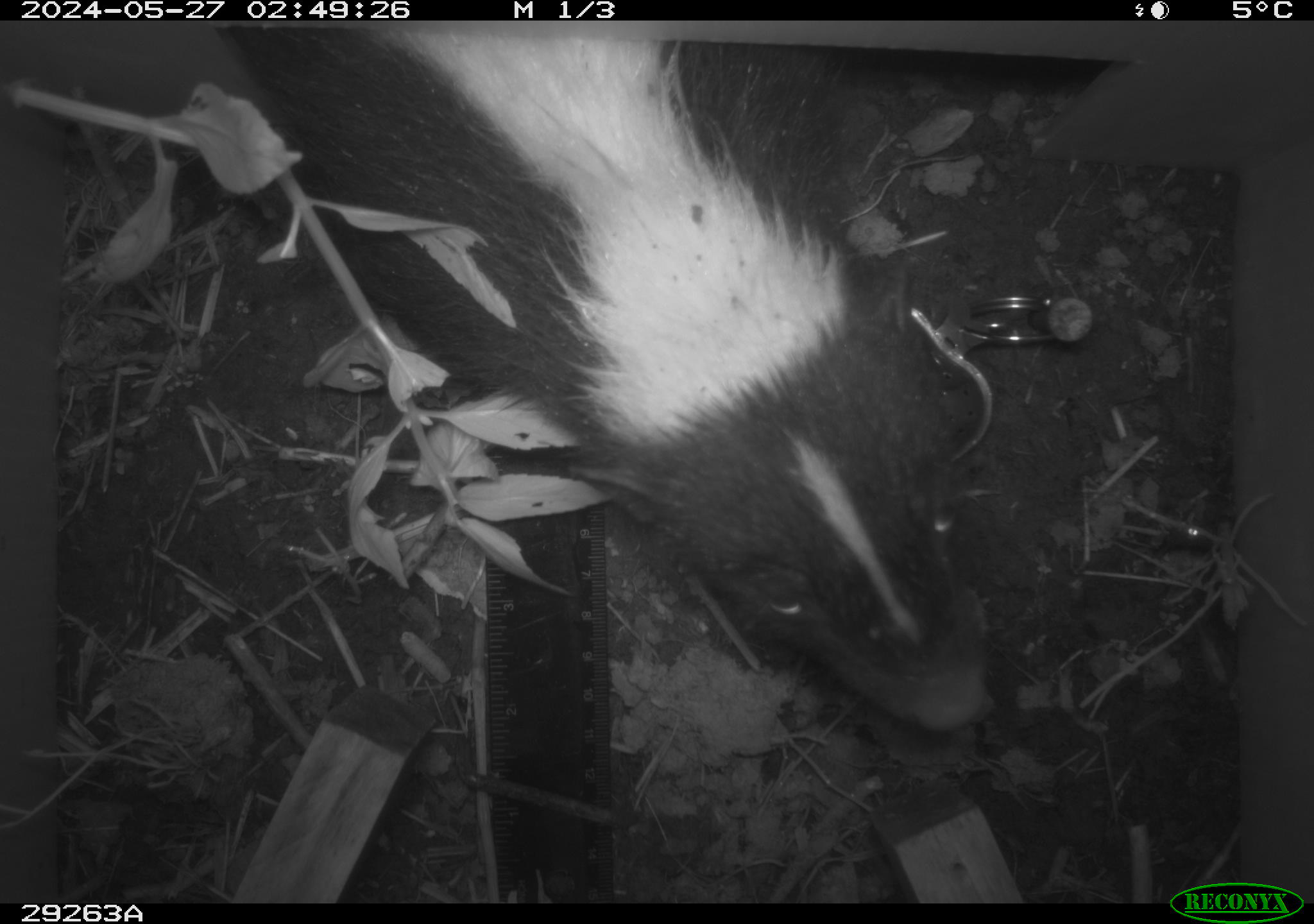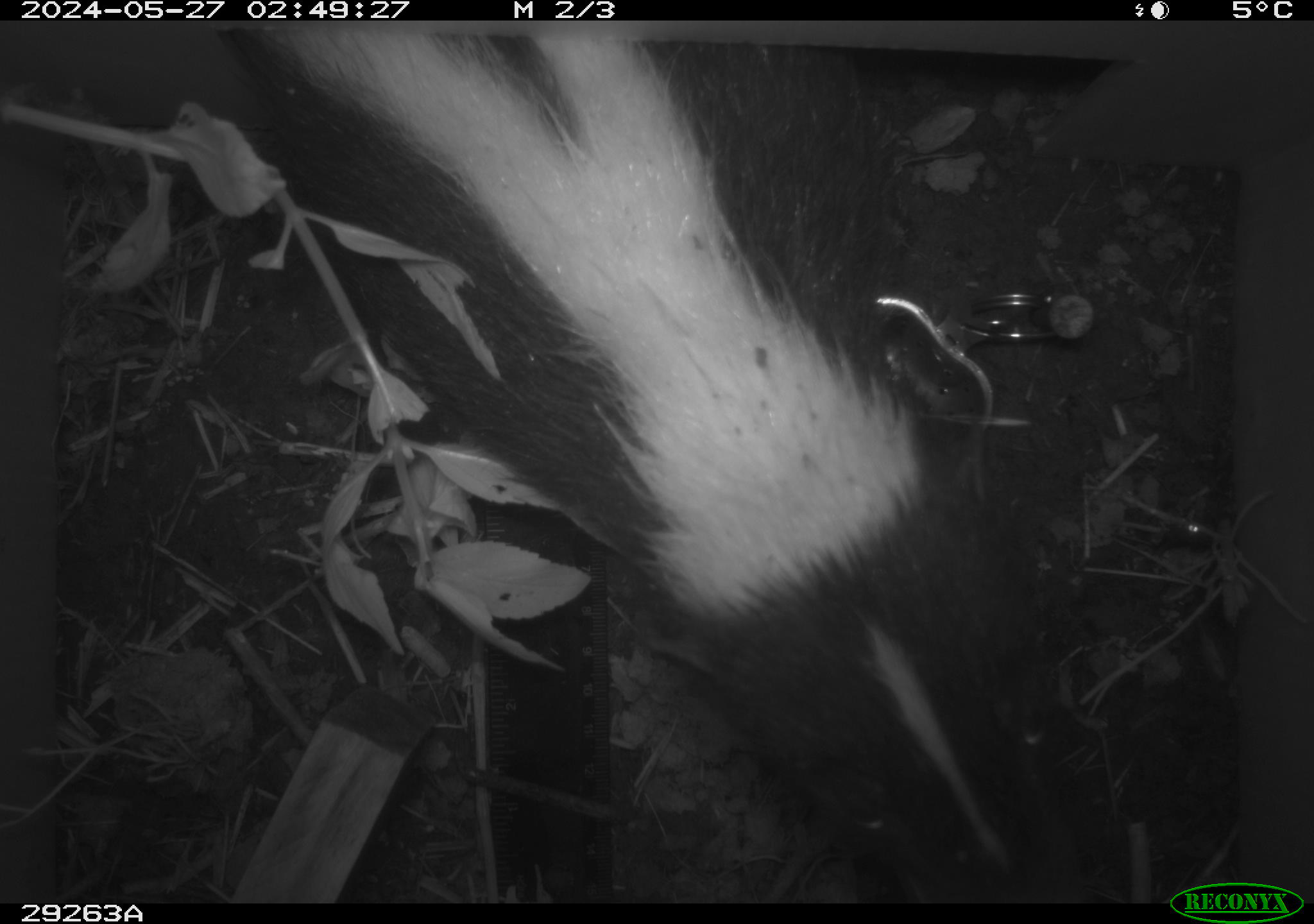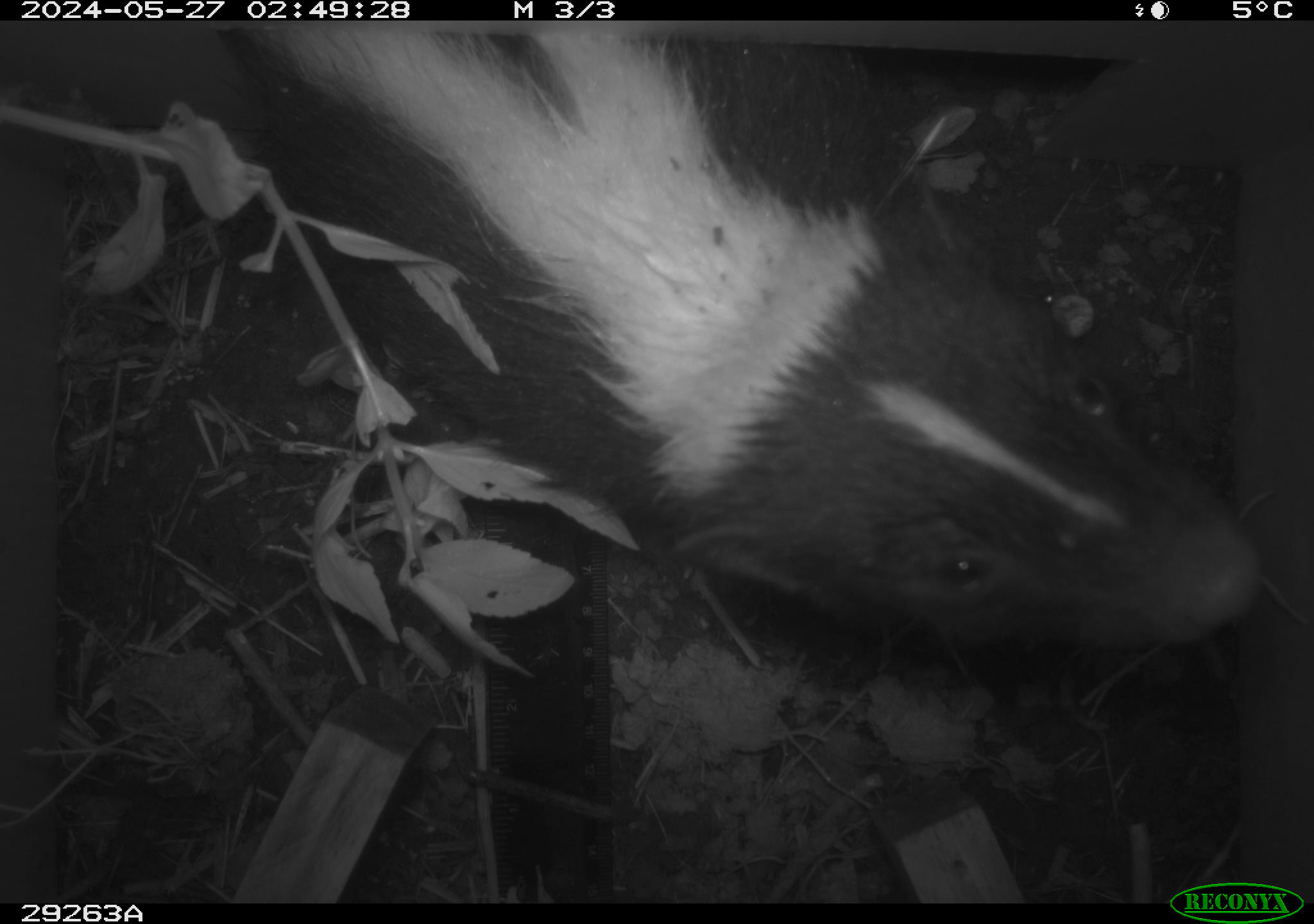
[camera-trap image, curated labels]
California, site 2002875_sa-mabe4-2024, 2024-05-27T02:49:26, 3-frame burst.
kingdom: Animalia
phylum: Chordata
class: Mammalia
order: Carnivora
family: Mephitidae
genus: Mephitis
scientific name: Mephitis mephitis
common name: striped skunk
Striped skunk (Mephitis mephitis).